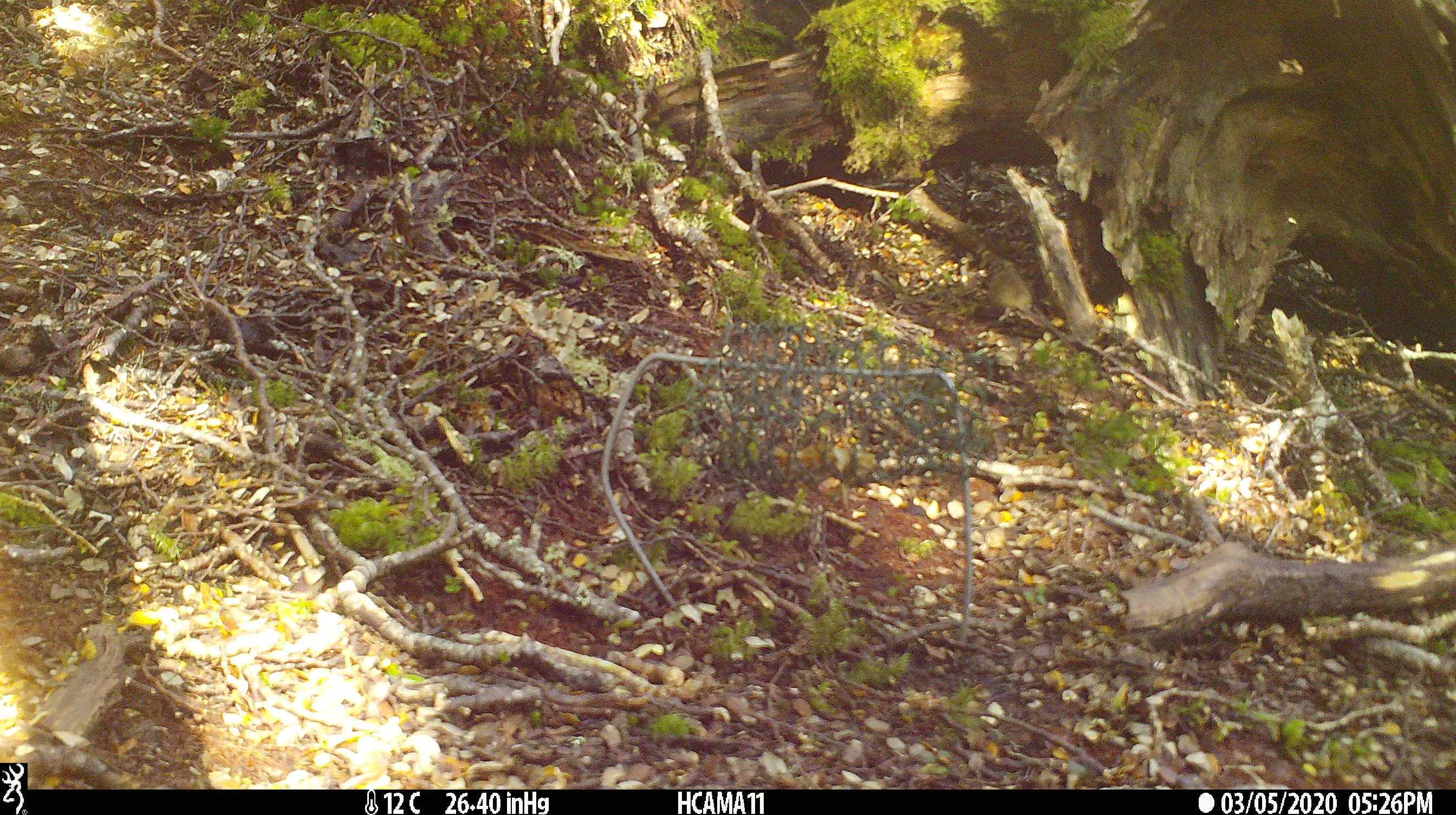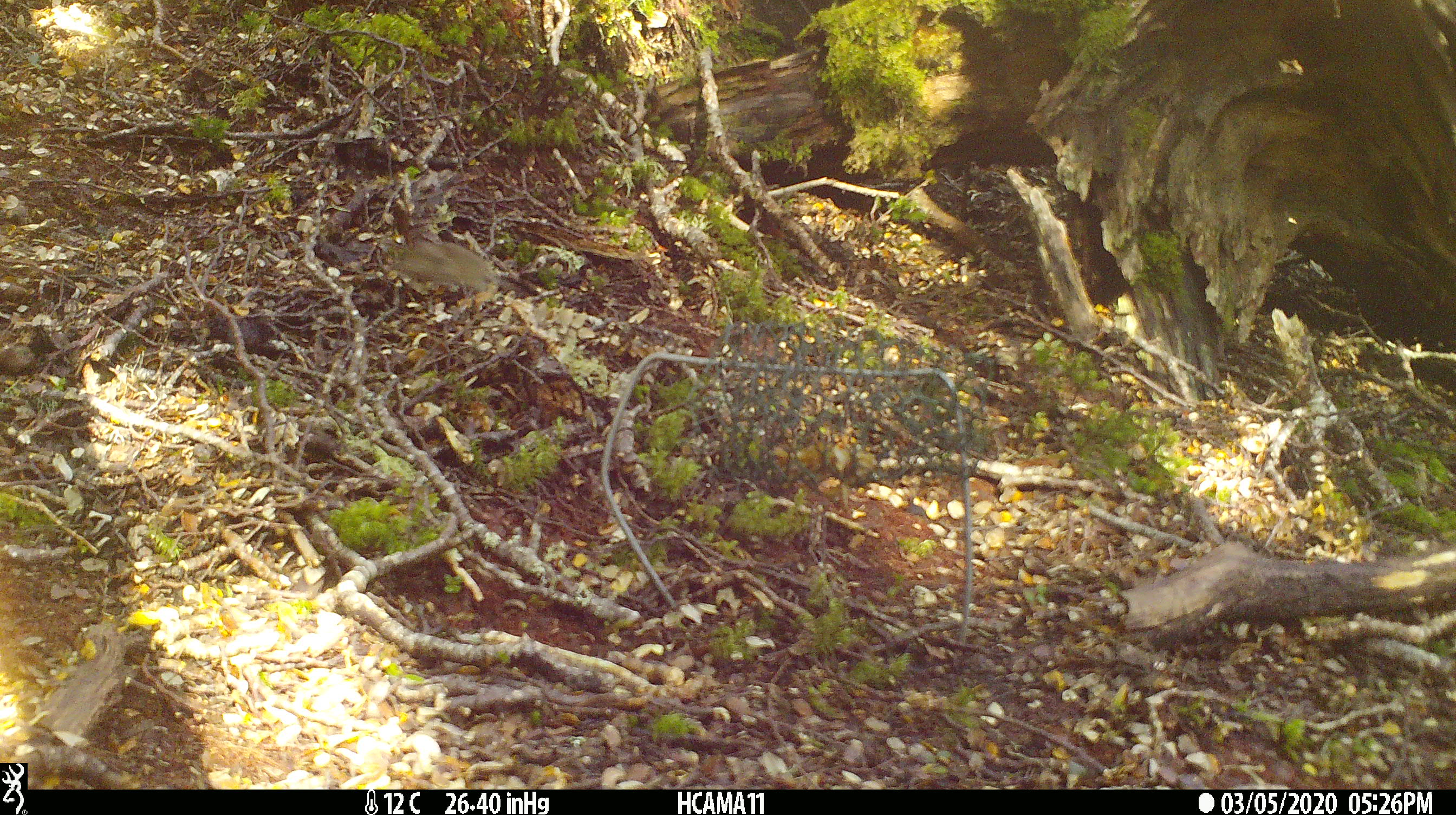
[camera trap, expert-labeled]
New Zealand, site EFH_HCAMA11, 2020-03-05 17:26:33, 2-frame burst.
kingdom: Animalia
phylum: Chordata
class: Mammalia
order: Rodentia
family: Muridae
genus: Mus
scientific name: Mus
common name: mouse